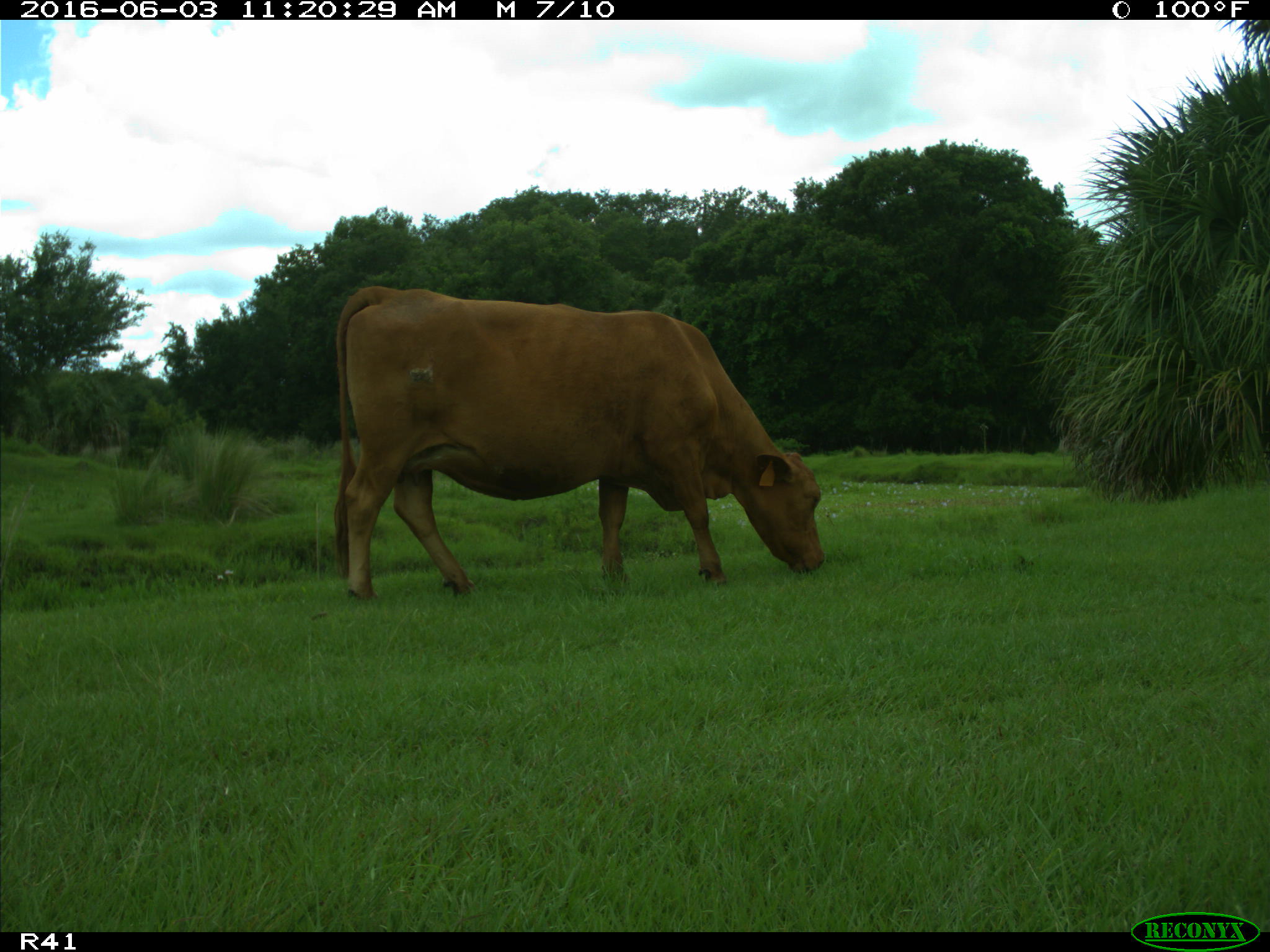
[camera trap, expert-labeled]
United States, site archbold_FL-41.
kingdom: Animalia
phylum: Chordata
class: Mammalia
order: Artiodactyla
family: Bovidae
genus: Bos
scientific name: Bos taurus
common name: domestic cow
Bos taurus (domestic cow).